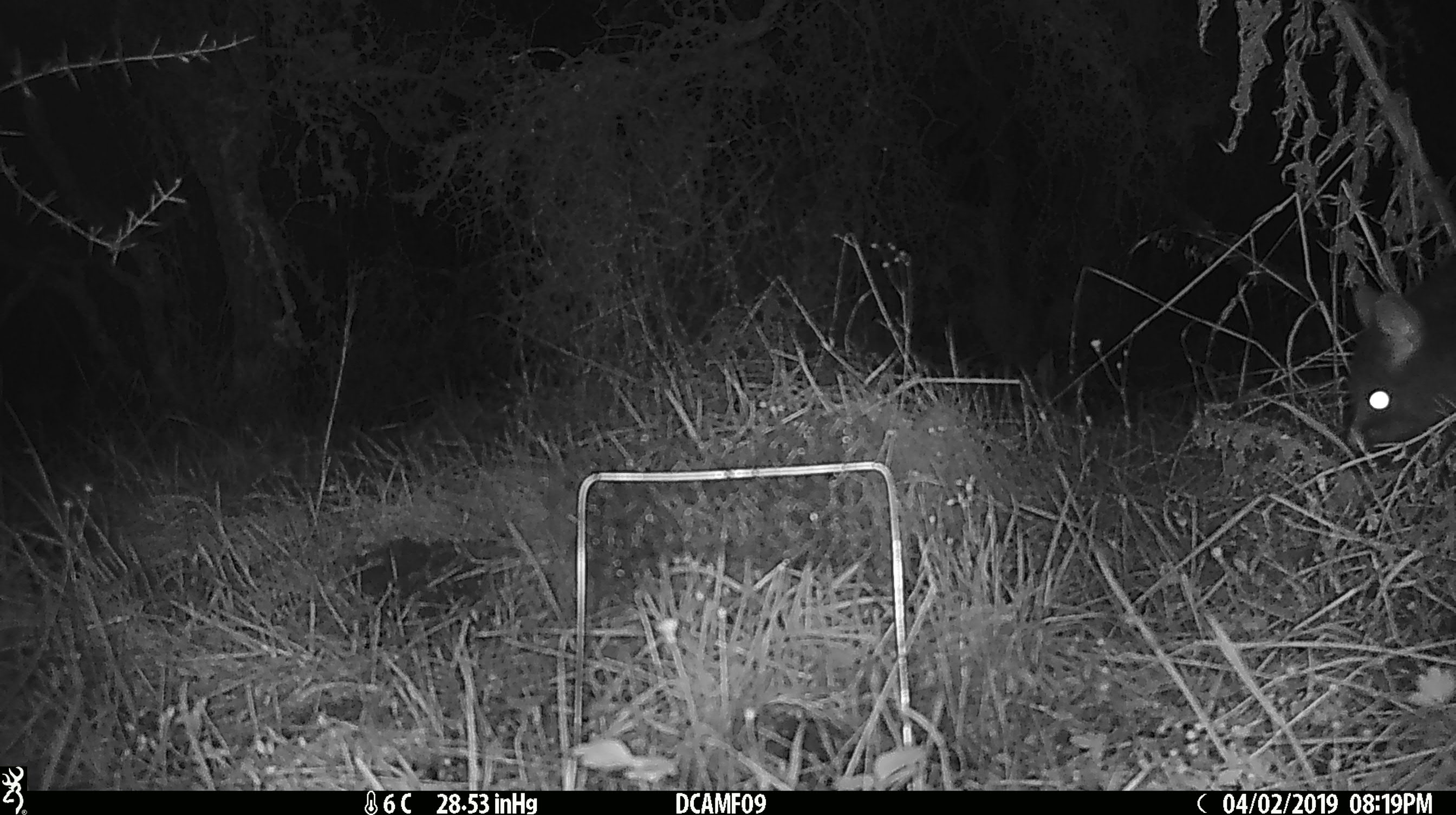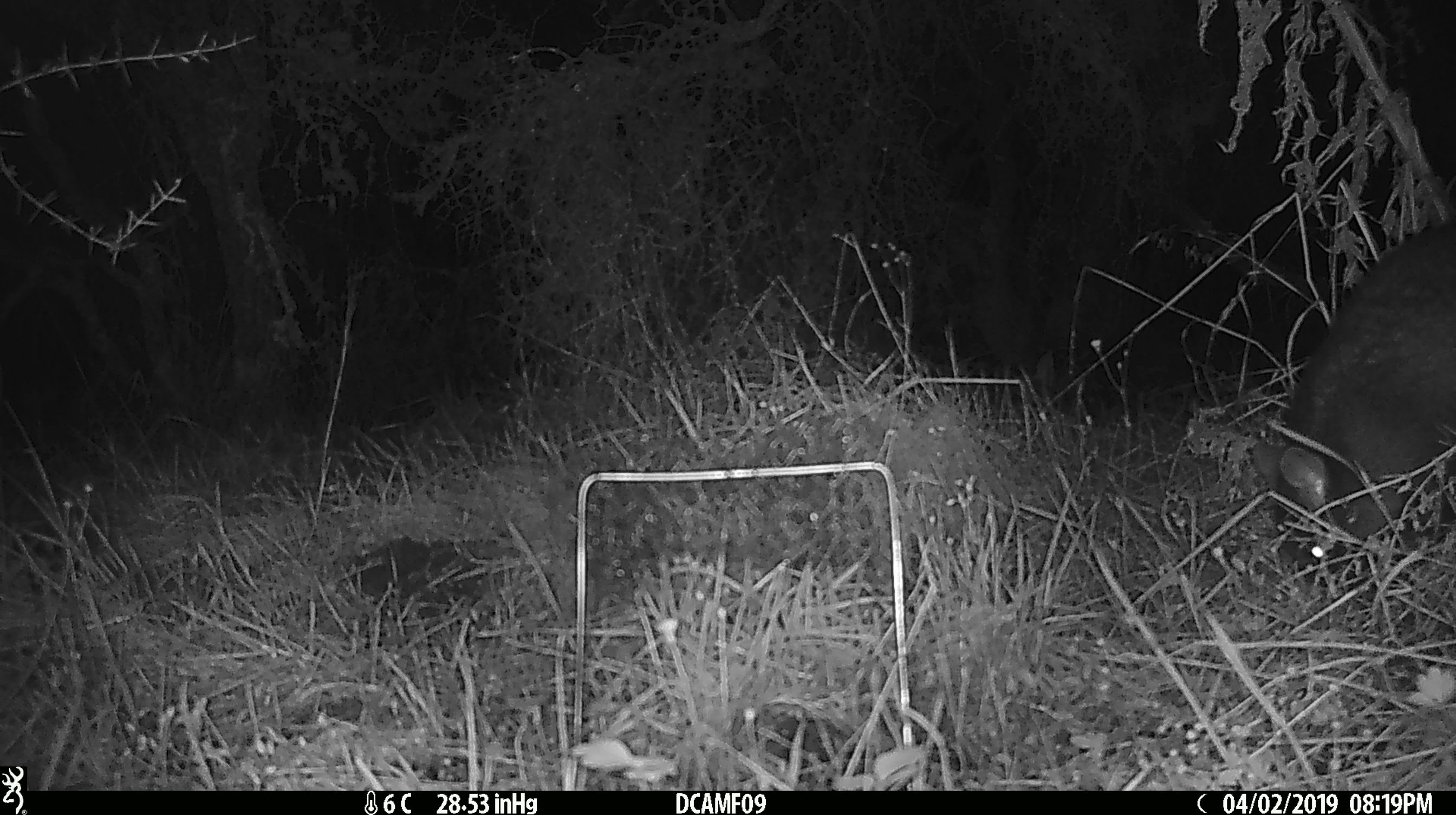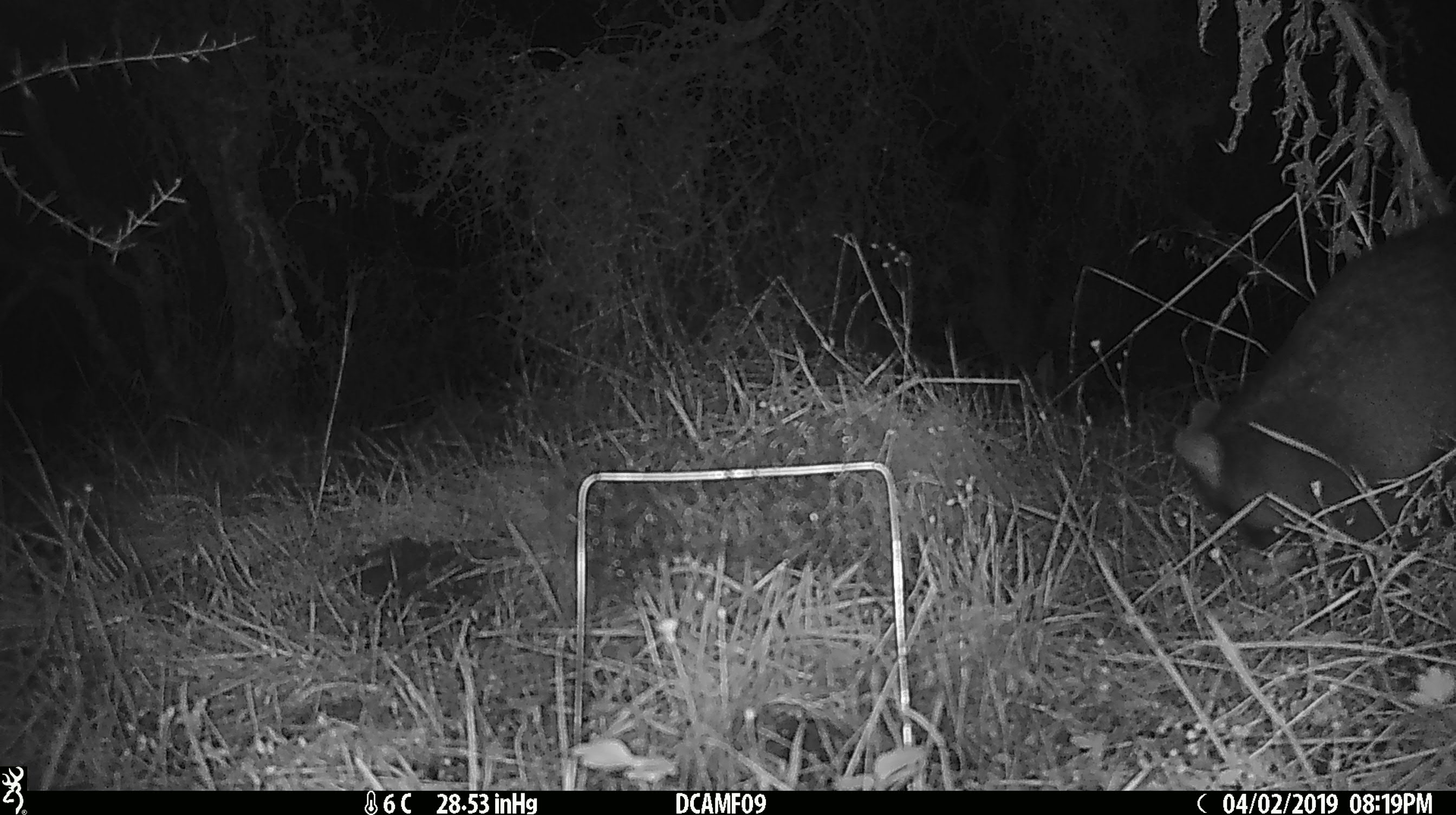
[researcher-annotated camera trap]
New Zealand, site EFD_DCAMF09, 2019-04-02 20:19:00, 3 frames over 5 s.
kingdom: Animalia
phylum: Chordata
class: Mammalia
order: Diprotodontia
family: Phalangeridae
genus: Trichosurus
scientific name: Trichosurus vulpecula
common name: common brushtail possum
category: possum